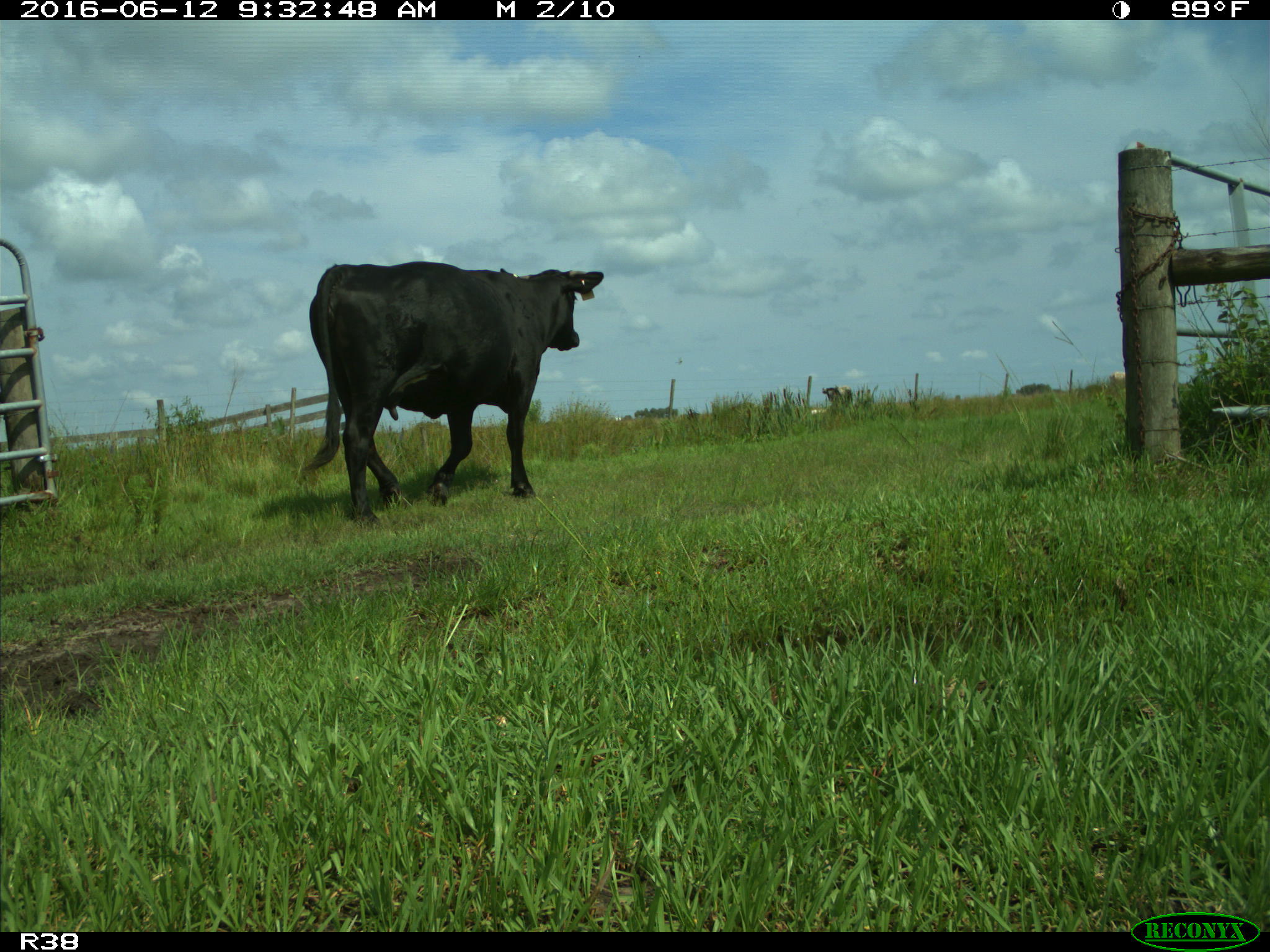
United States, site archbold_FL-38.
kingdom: Animalia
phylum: Chordata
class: Mammalia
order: Artiodactyla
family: Bovidae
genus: Bos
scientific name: Bos taurus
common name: domestic cow